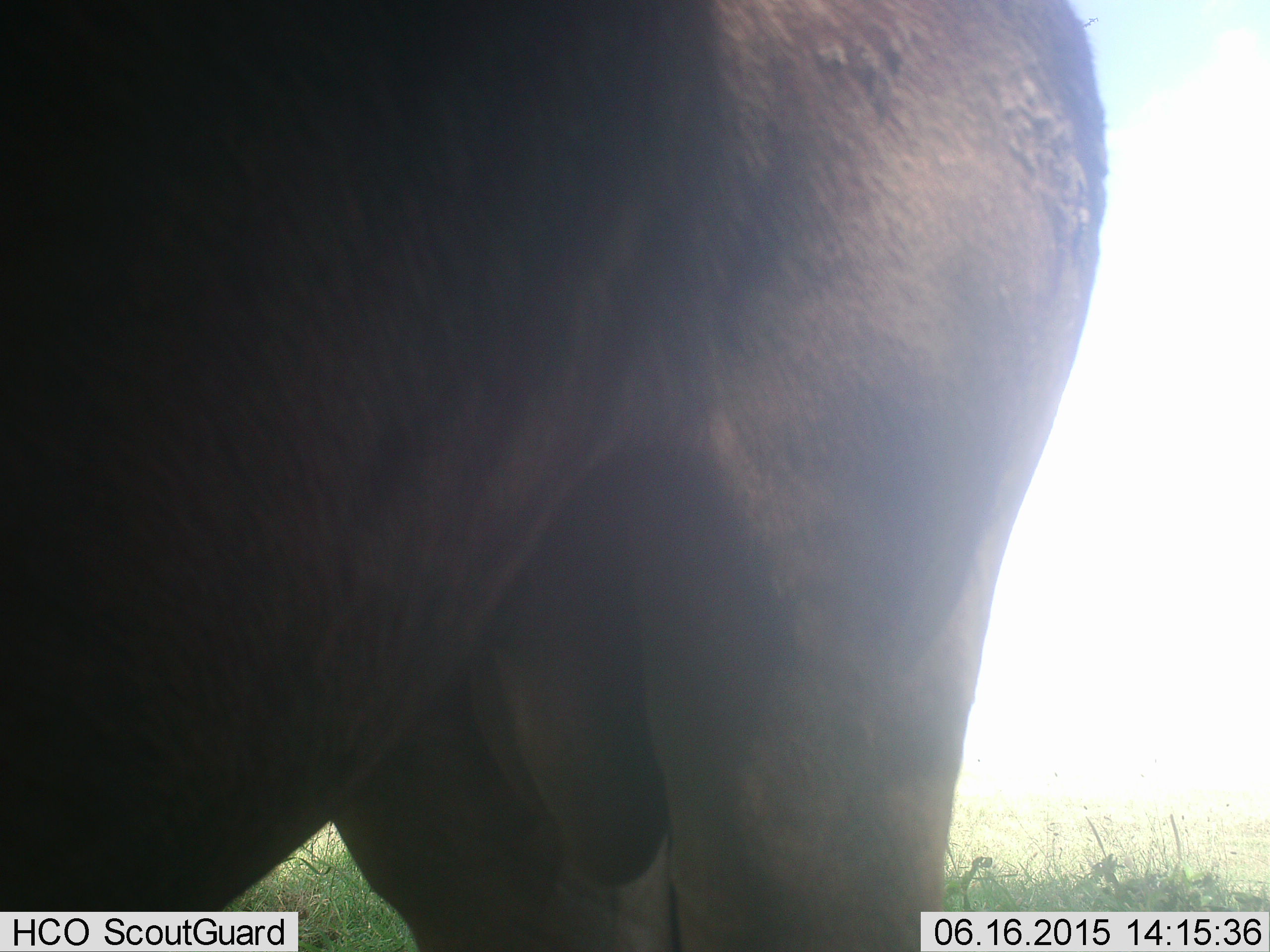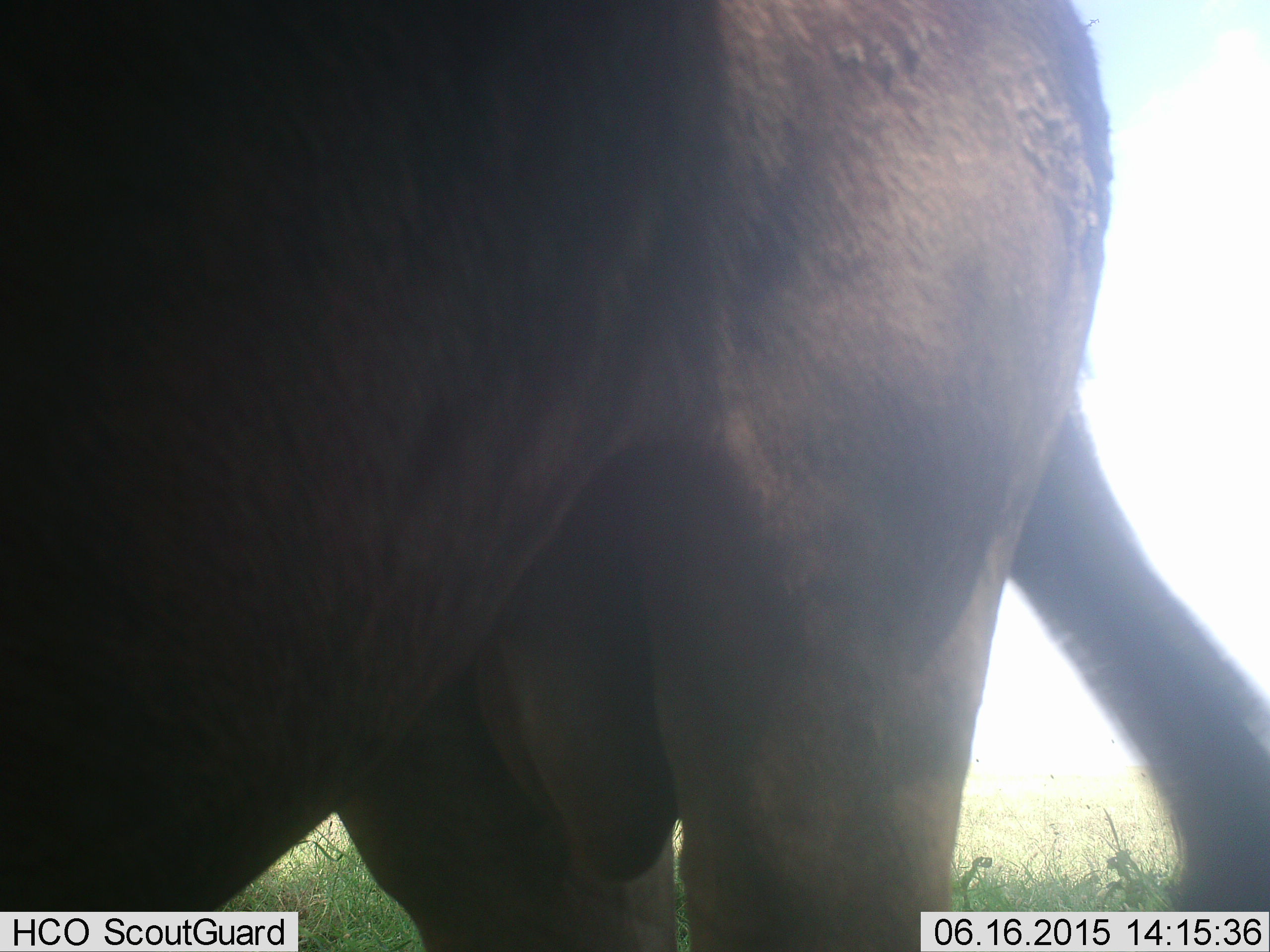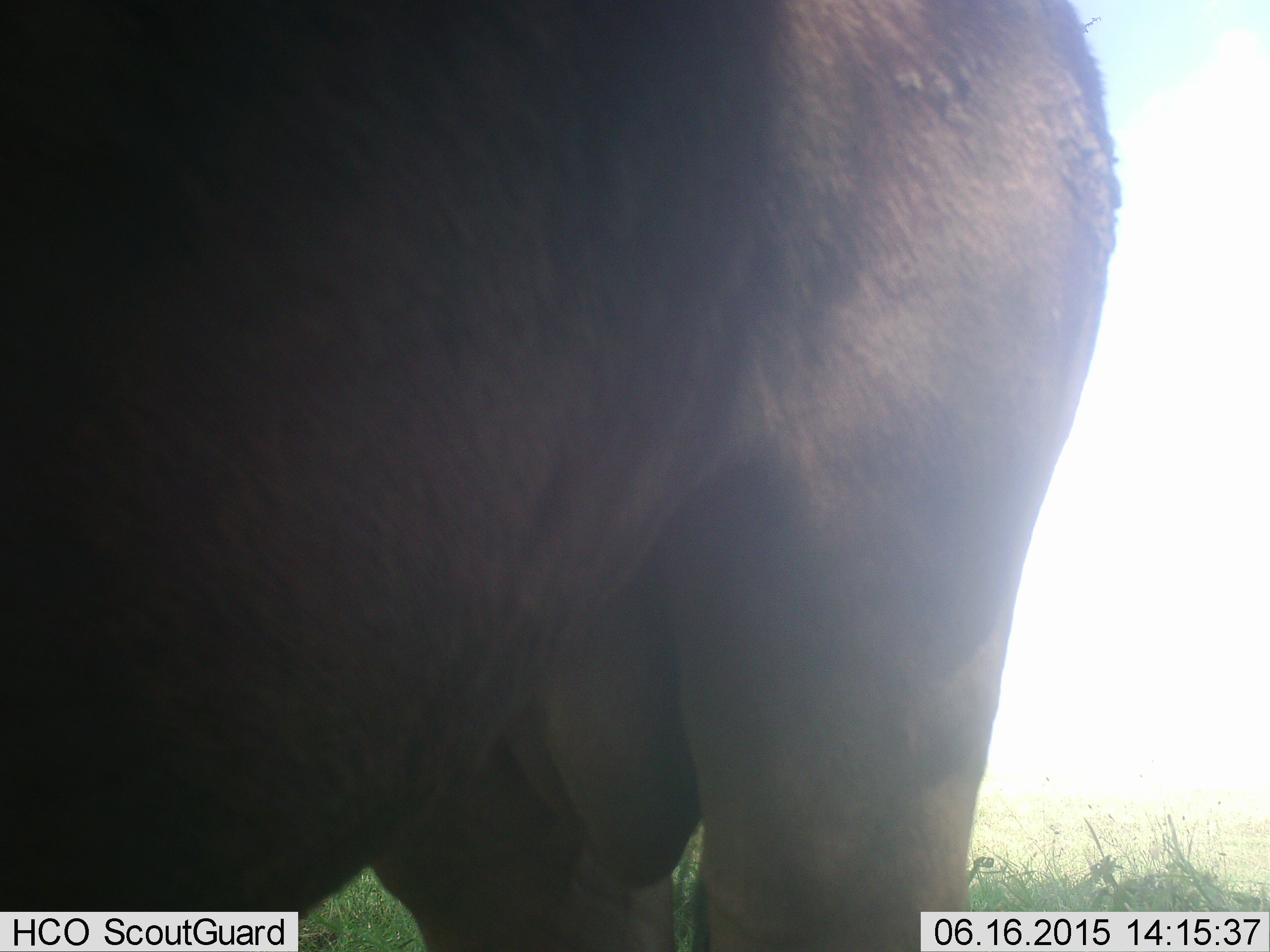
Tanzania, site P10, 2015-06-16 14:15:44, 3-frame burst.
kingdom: Animalia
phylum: Chordata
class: Mammalia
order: Artiodactyla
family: Bovidae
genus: Connochaetes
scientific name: Connochaetes taurinus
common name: blue wildebeest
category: wildebeest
Wildebeest (blue wildebeest) (Connochaetes taurinus), count 1. Behavior (volunteer vote fractions): standing 100%, resting 10%, moving 0%, interacting 0%. Young present (vote fraction): 0%. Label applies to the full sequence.